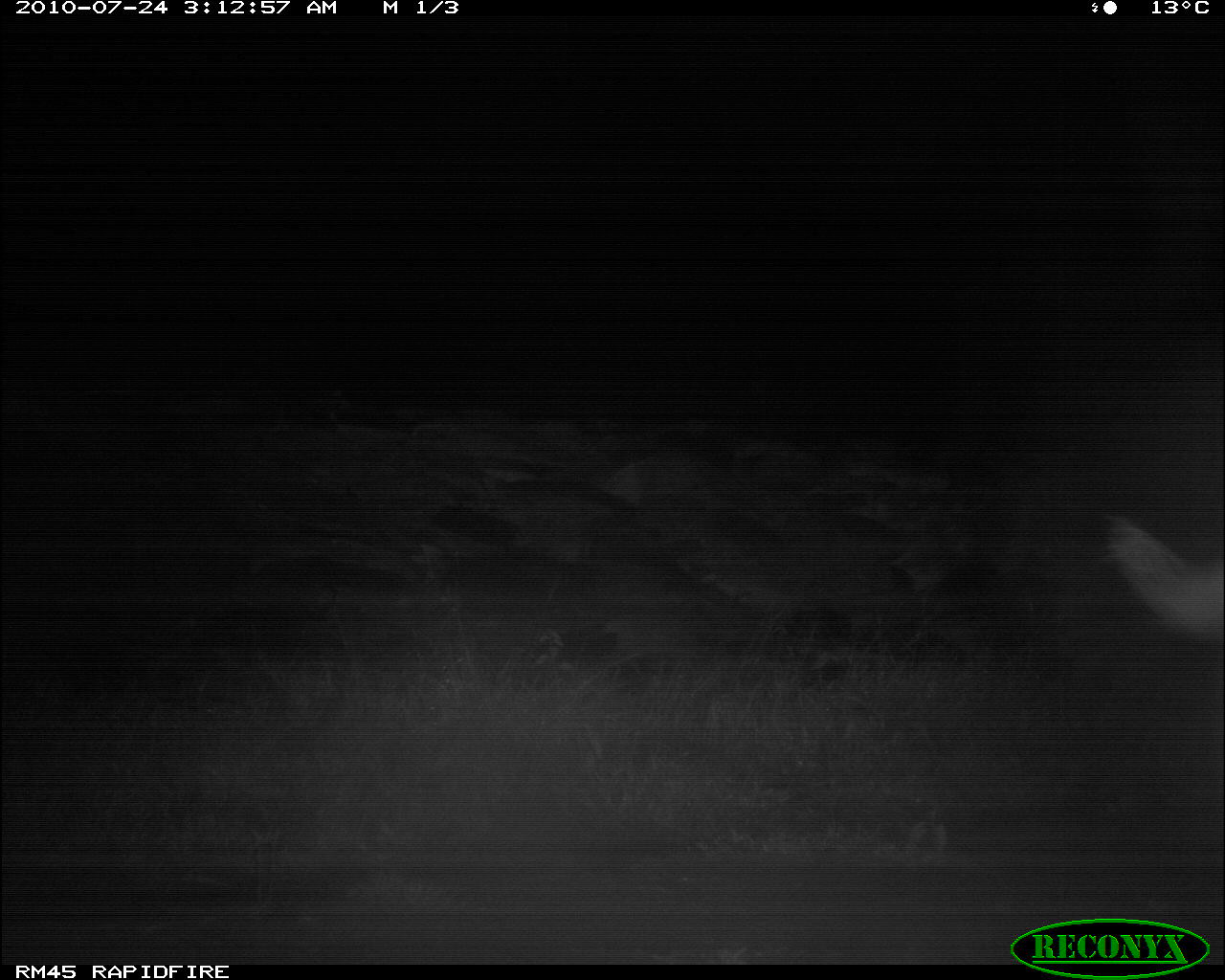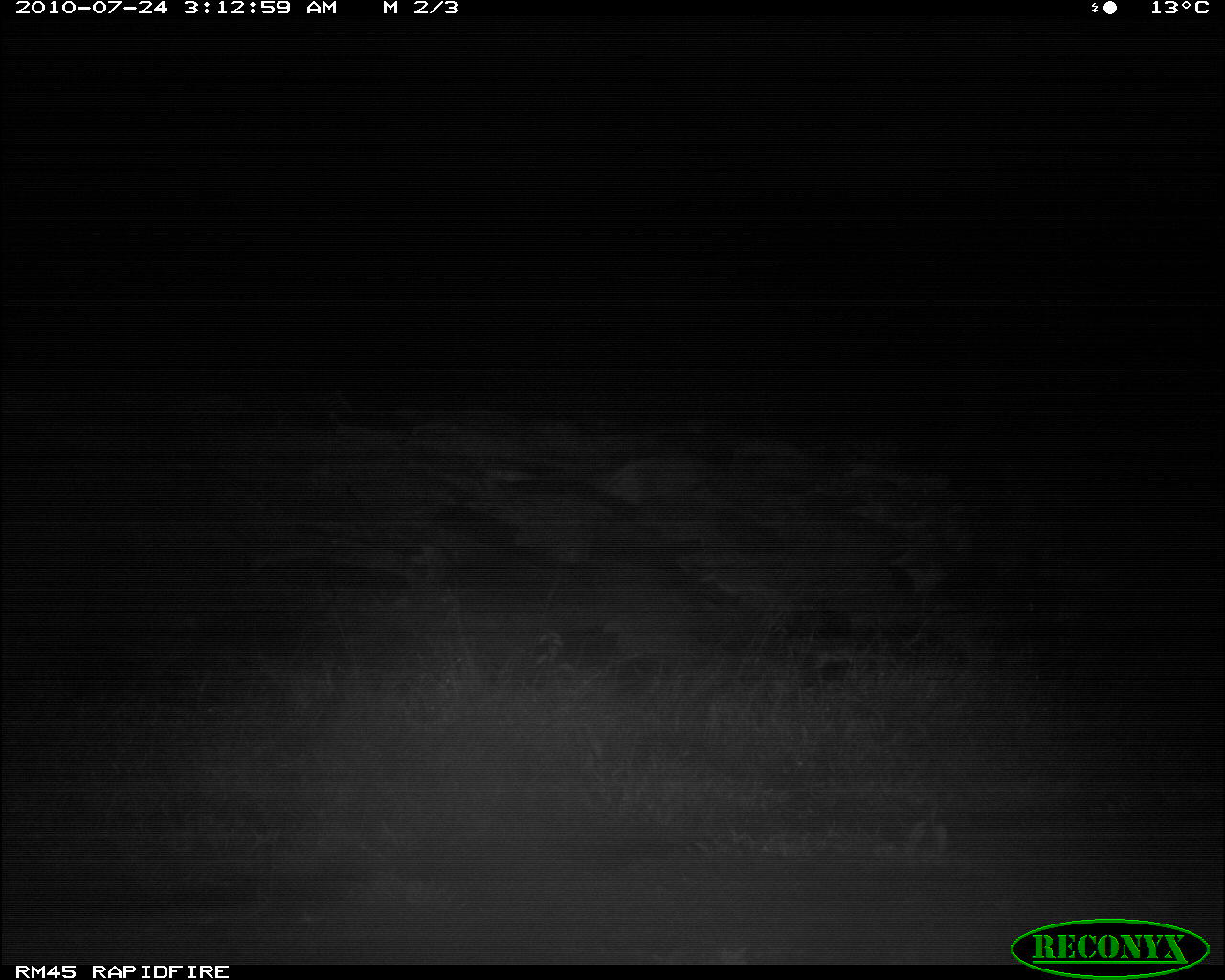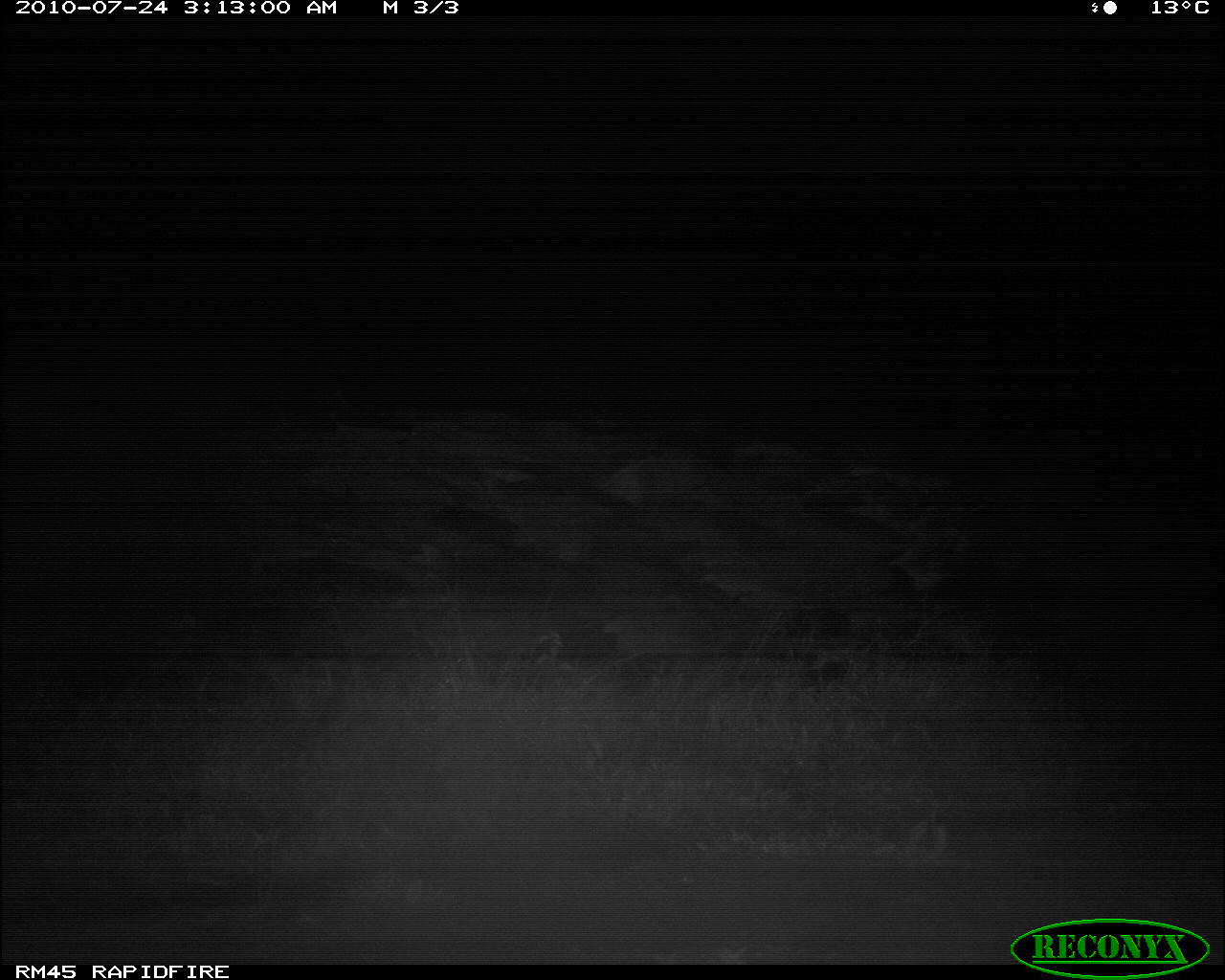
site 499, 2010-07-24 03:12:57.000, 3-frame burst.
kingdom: Animalia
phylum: Chordata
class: Mammalia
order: Artiodactyla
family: Bovidae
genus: Tragelaphus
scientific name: Tragelaphus oryx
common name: eland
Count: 1.